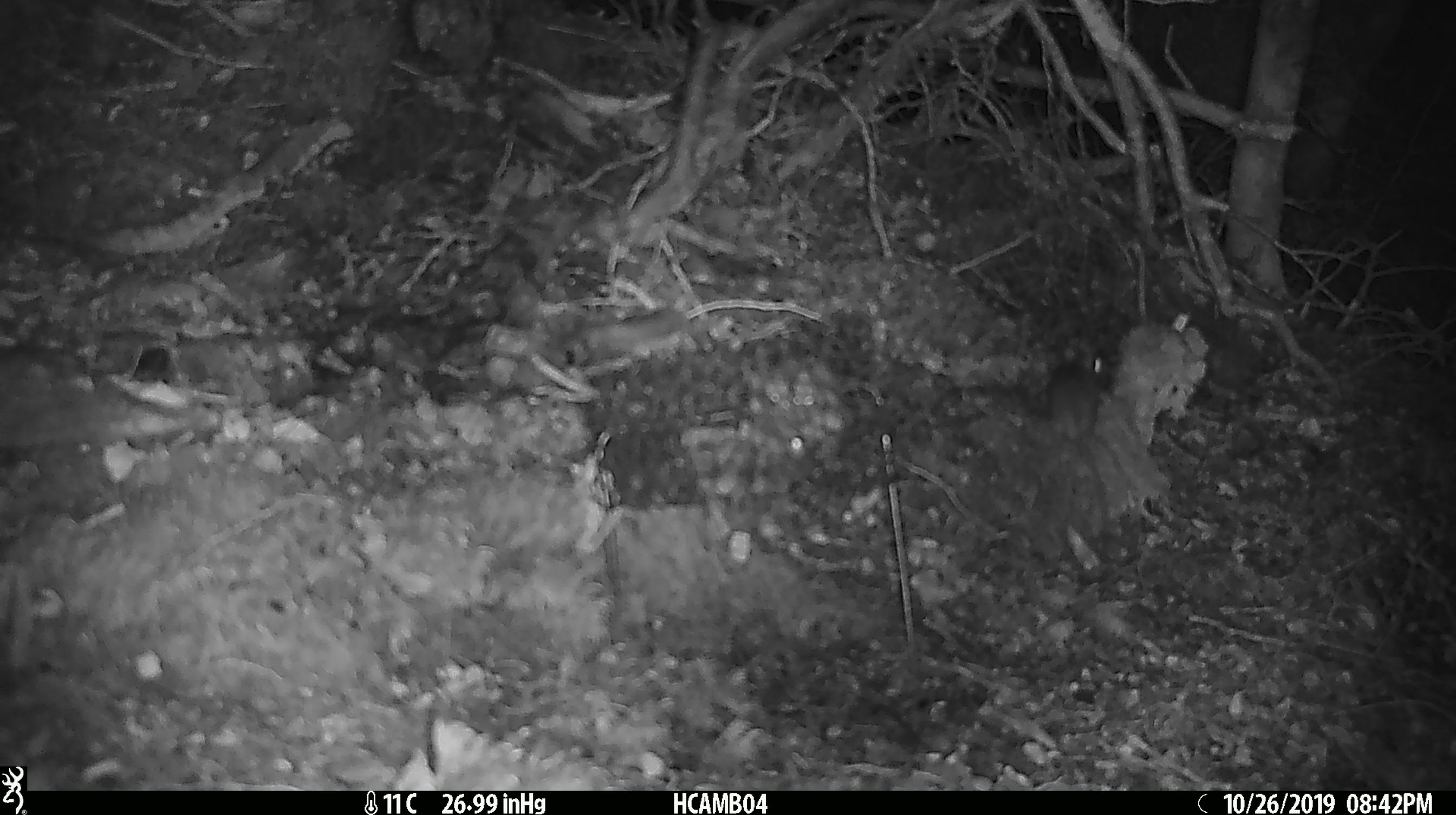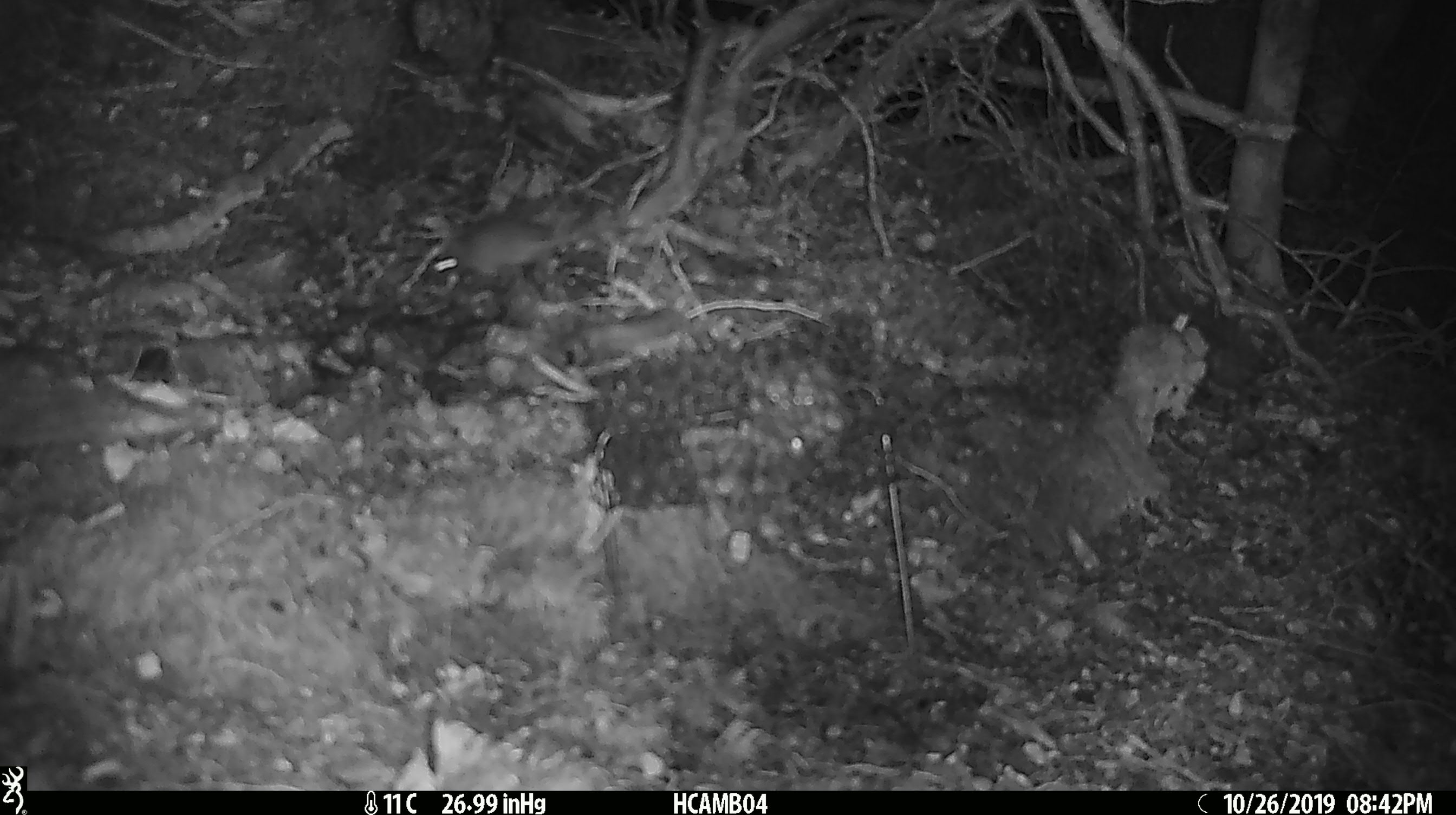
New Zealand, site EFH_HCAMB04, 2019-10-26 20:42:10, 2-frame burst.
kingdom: Animalia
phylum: Chordata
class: Mammalia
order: Rodentia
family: Muridae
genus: Mus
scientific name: Mus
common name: mouse